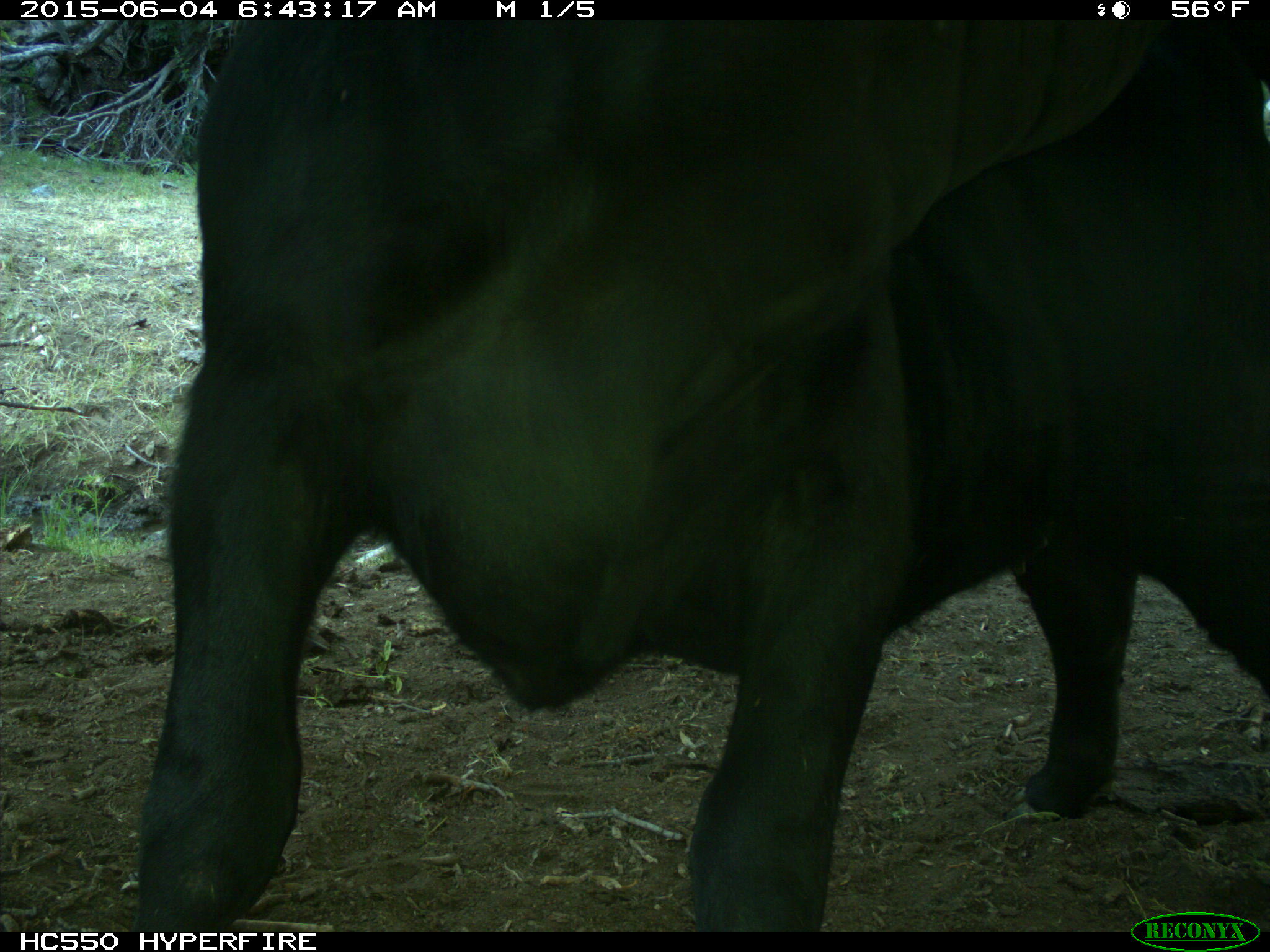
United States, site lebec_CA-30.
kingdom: Animalia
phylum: Chordata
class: Mammalia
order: Artiodactyla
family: Bovidae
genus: Bos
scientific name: Bos taurus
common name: domestic cow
Bos taurus (domestic cow).